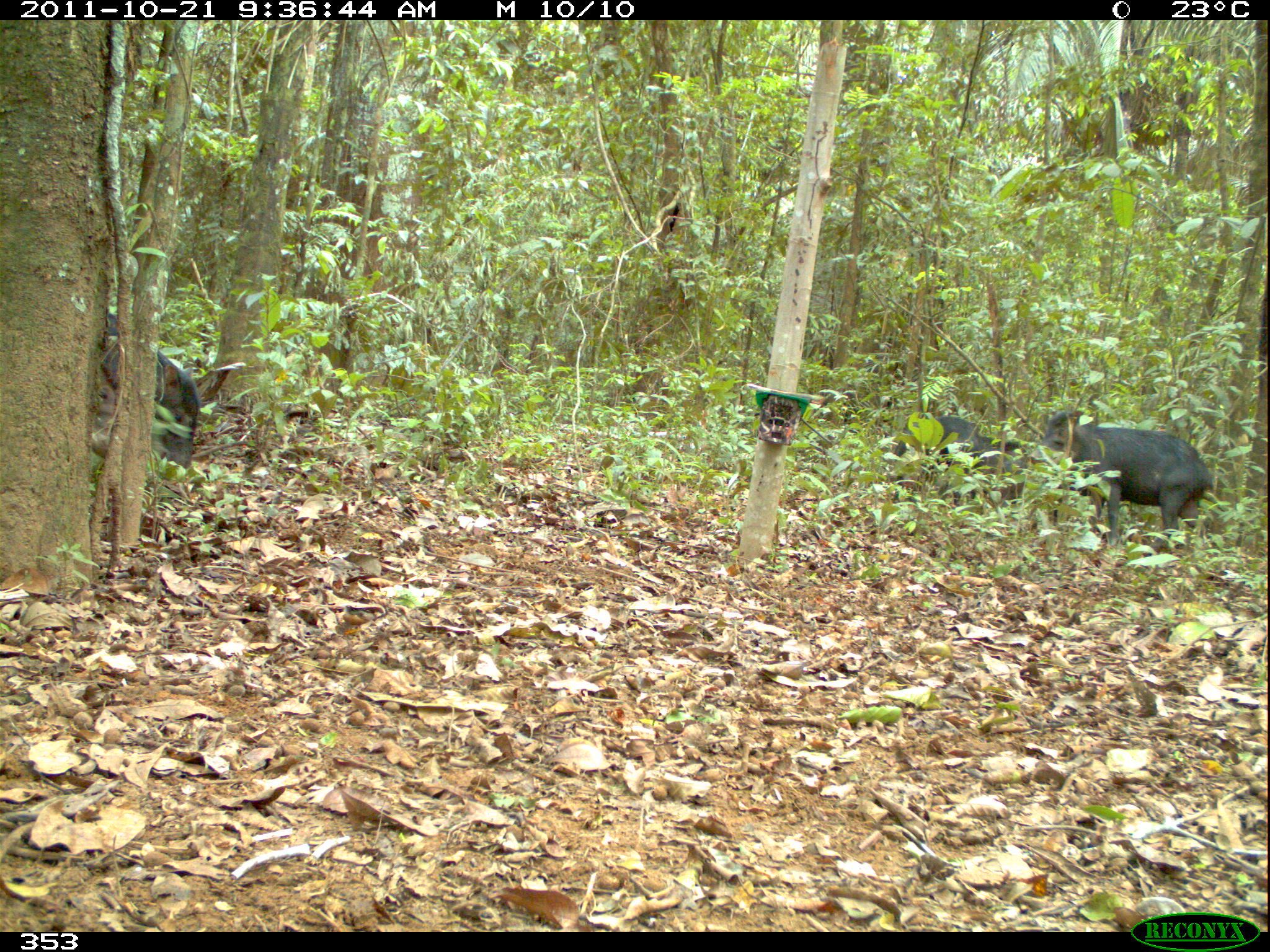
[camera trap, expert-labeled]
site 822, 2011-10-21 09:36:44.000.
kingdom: Animalia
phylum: Chordata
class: Mammalia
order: Artiodactyla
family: Tayassuidae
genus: Tayassu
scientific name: Tayassu pecari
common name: white-lipped peccary